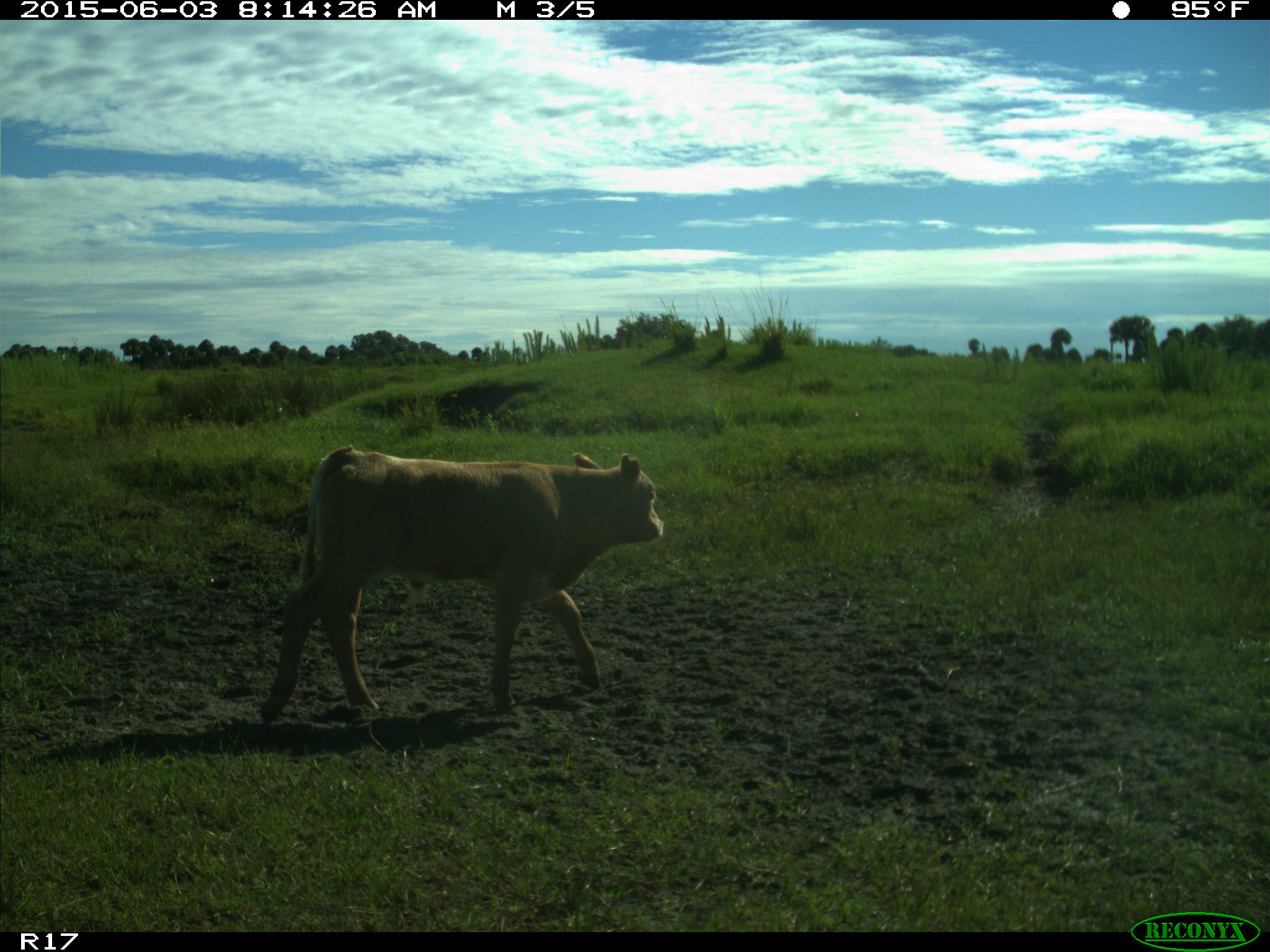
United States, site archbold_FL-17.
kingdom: Animalia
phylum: Chordata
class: Mammalia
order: Artiodactyla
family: Bovidae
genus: Bos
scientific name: Bos taurus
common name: domestic cow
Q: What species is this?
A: Bos taurus (domestic cow).